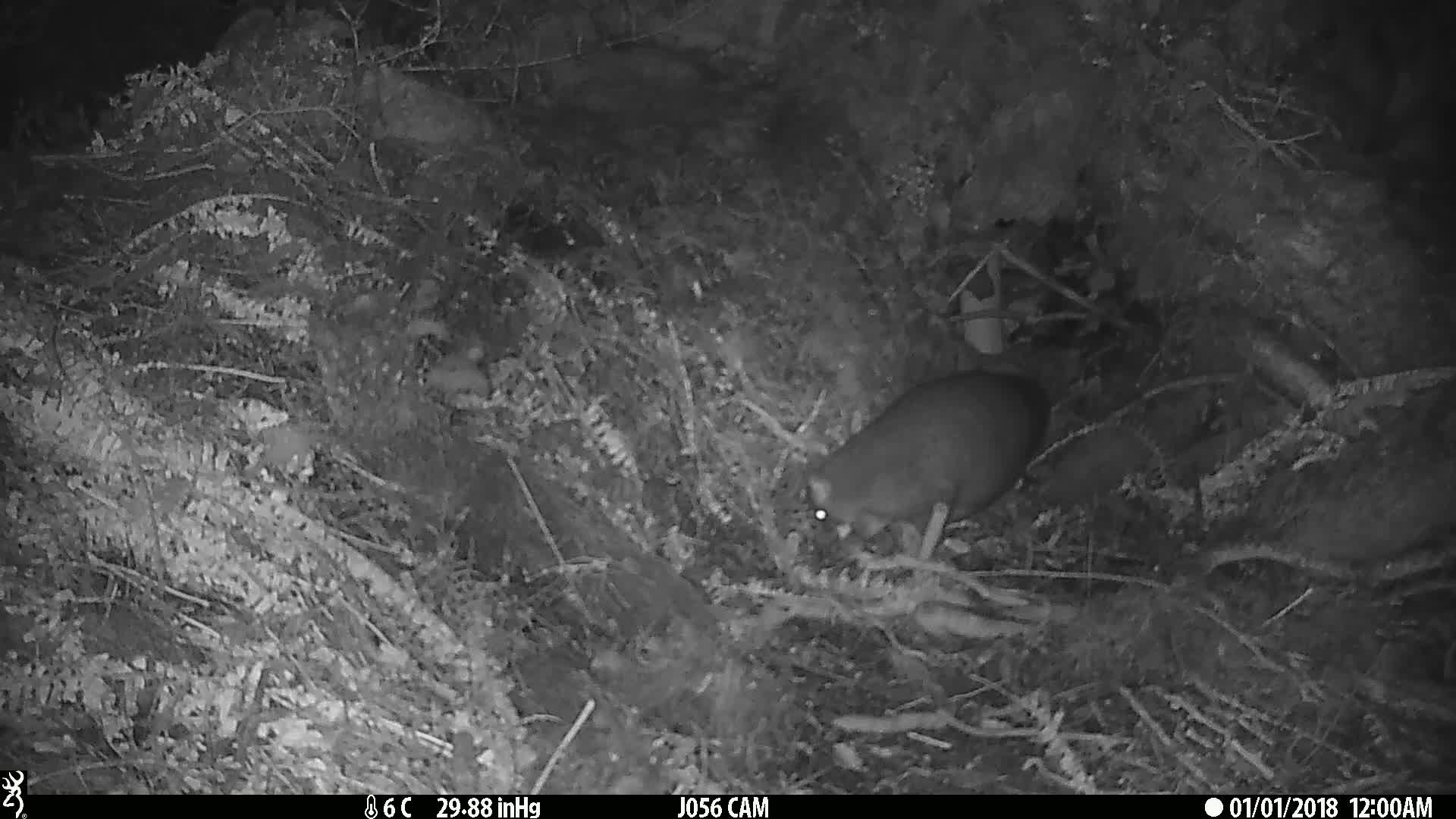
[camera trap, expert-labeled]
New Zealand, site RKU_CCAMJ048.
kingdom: Animalia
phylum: Chordata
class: Mammalia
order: Diprotodontia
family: Phalangeridae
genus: Trichosurus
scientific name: Trichosurus vulpecula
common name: common brushtail possum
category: possum